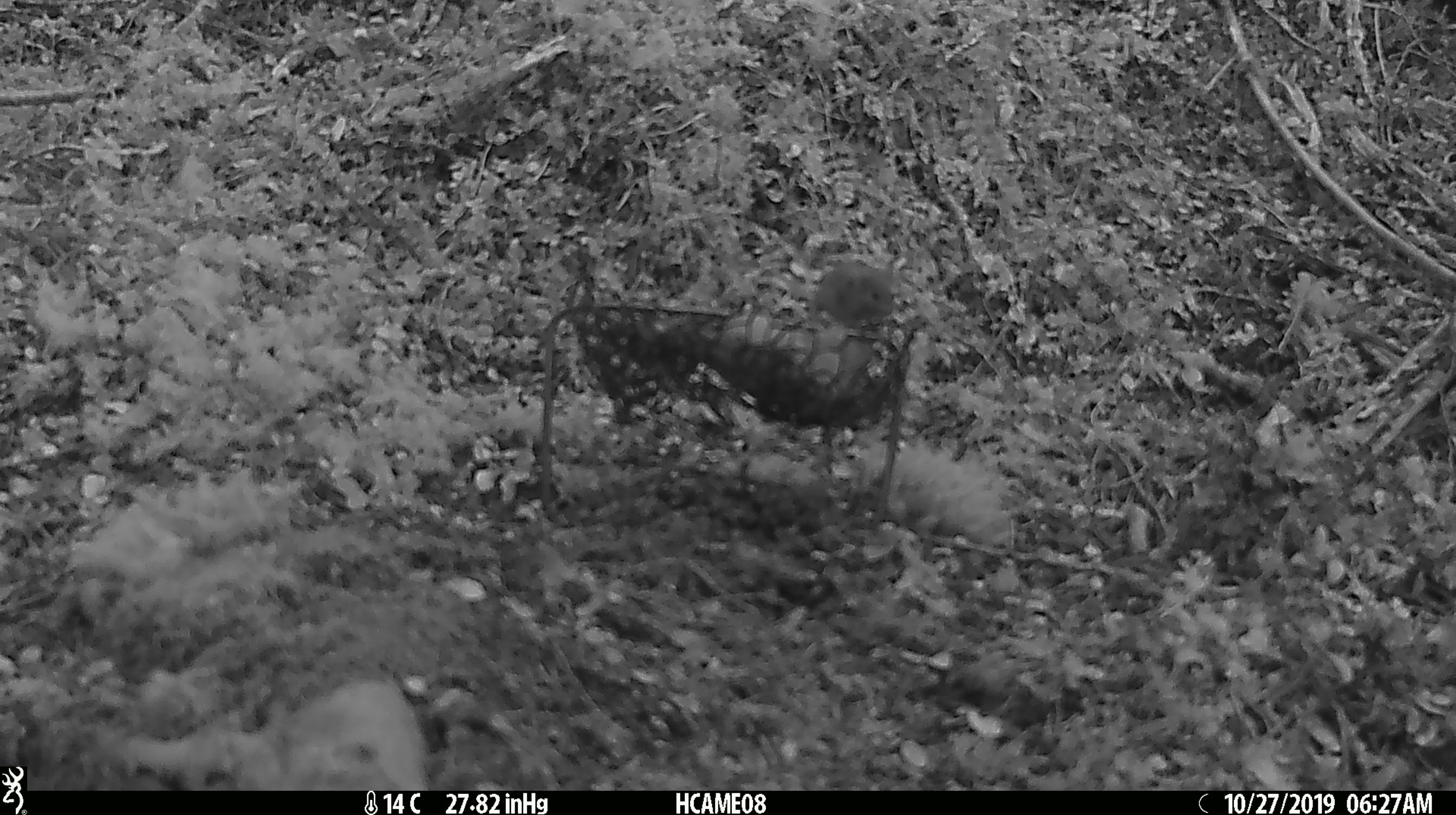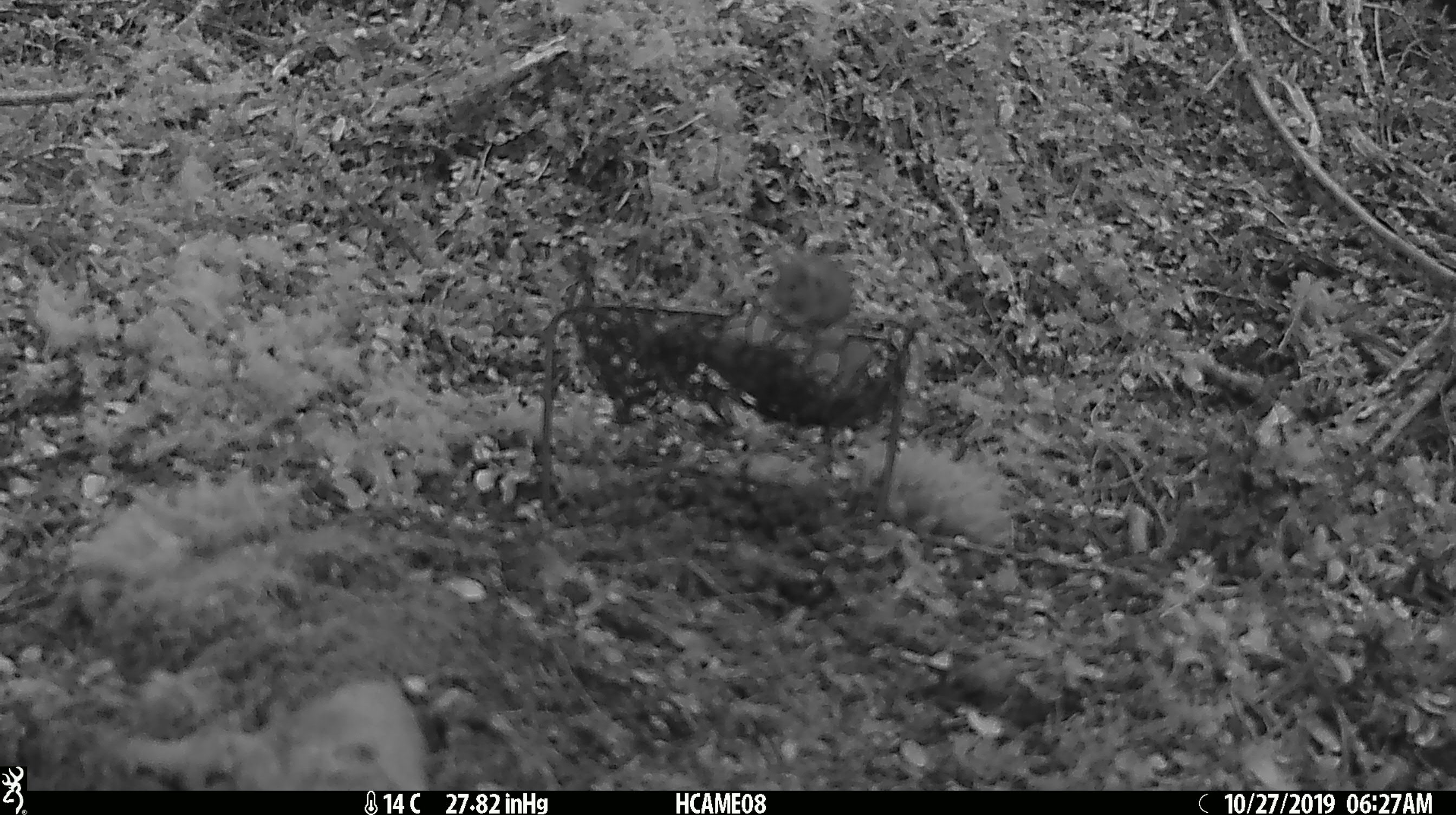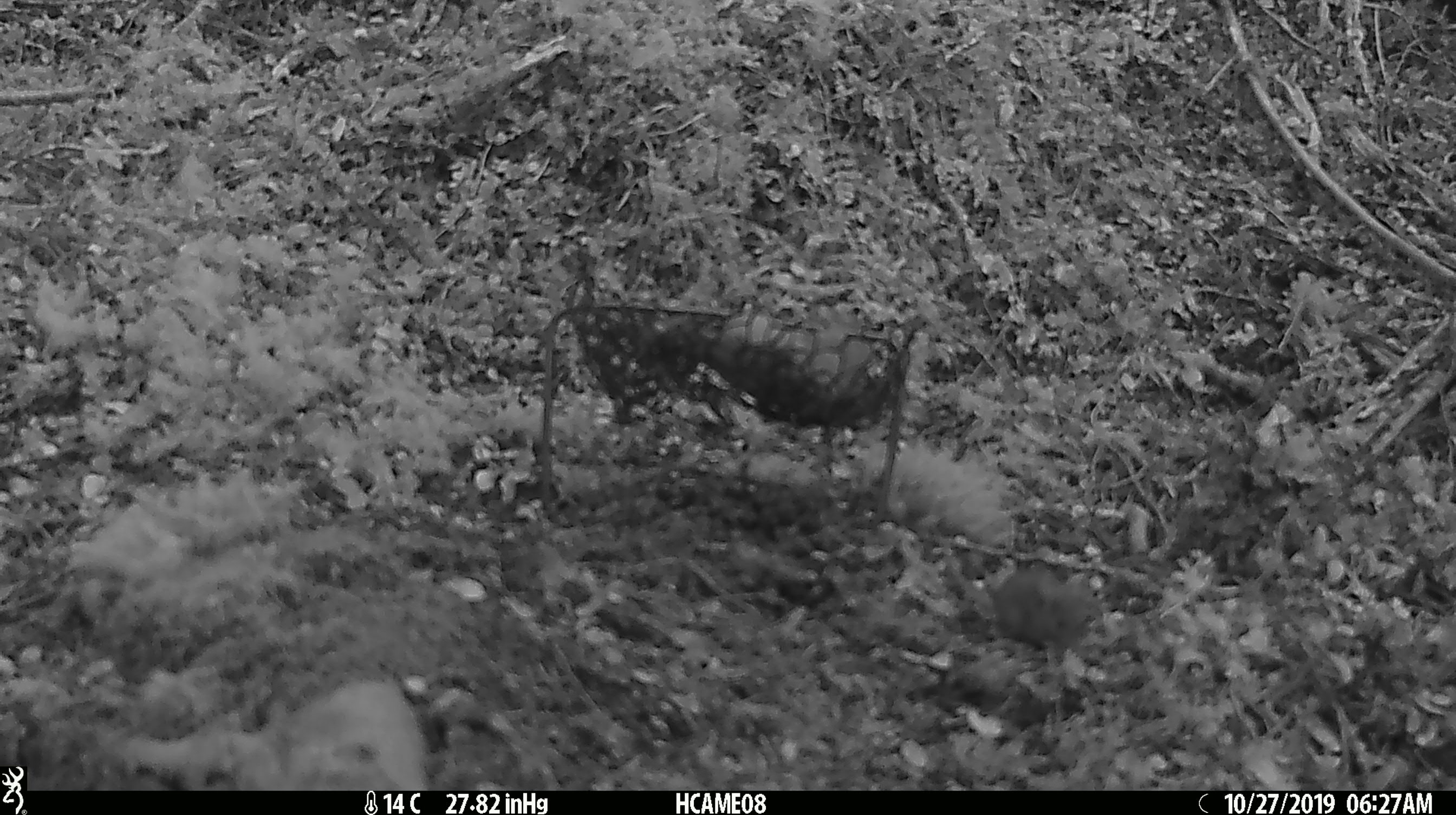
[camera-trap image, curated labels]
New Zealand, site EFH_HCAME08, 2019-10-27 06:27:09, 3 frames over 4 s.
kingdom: Animalia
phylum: Chordata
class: Mammalia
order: Rodentia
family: Muridae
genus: Mus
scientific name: Mus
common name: mouse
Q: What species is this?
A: Mouse (Mus).